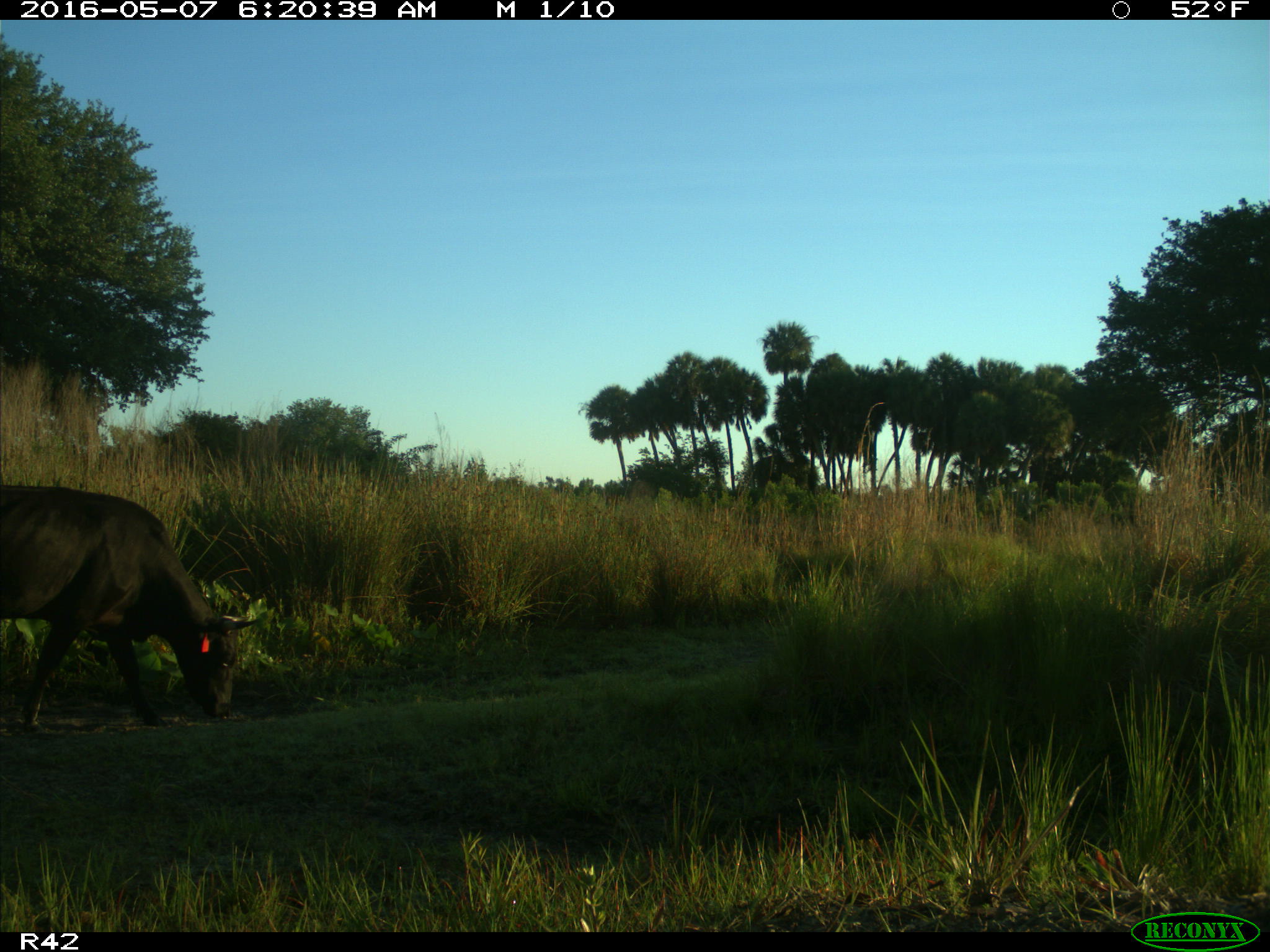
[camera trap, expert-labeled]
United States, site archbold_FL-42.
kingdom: Animalia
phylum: Chordata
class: Mammalia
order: Artiodactyla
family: Bovidae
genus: Bos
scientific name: Bos taurus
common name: domestic cow